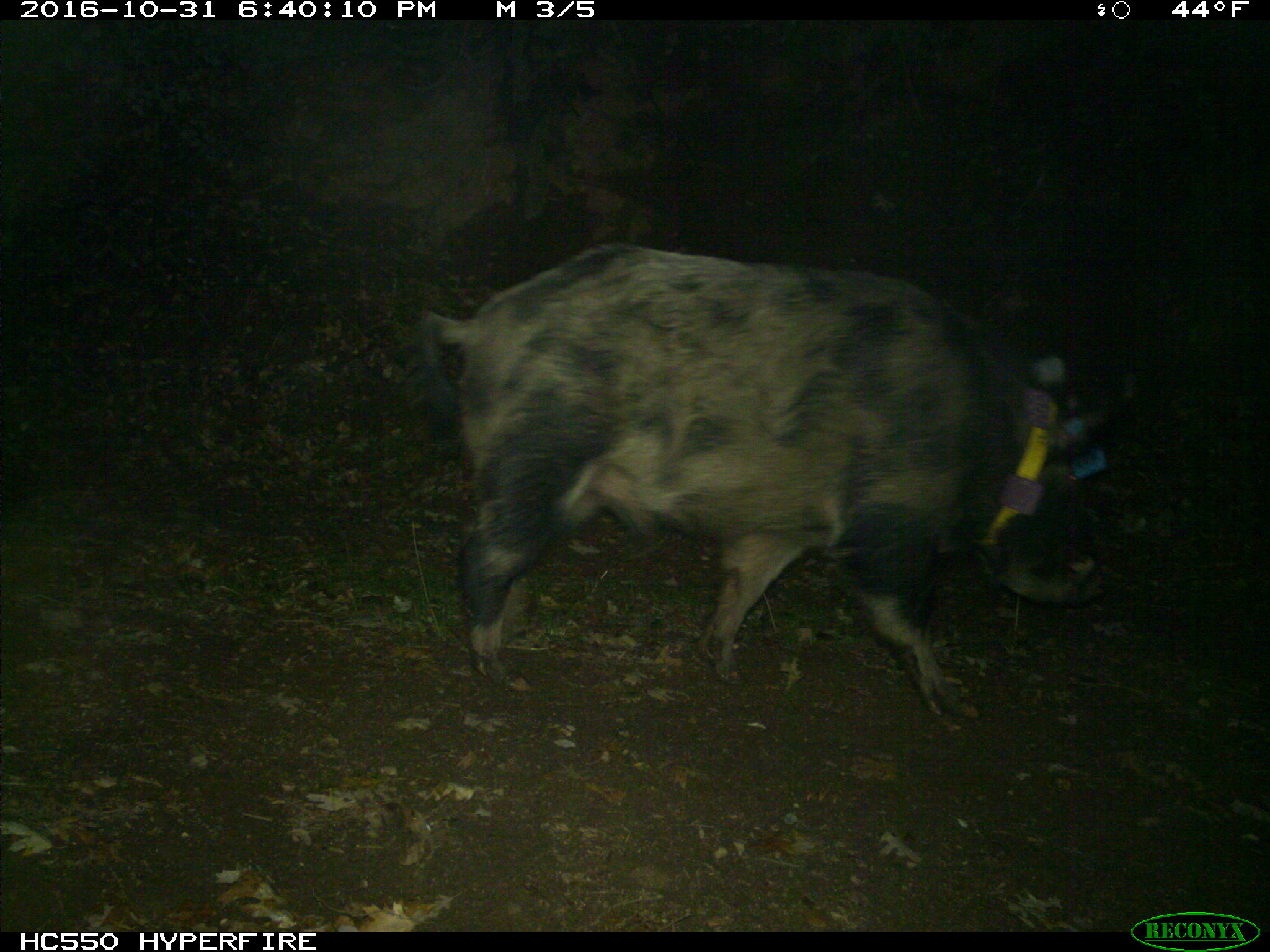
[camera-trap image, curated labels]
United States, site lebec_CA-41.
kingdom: Animalia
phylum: Chordata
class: Mammalia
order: Artiodactyla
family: Suidae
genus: Sus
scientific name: Sus scrofa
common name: wild boar